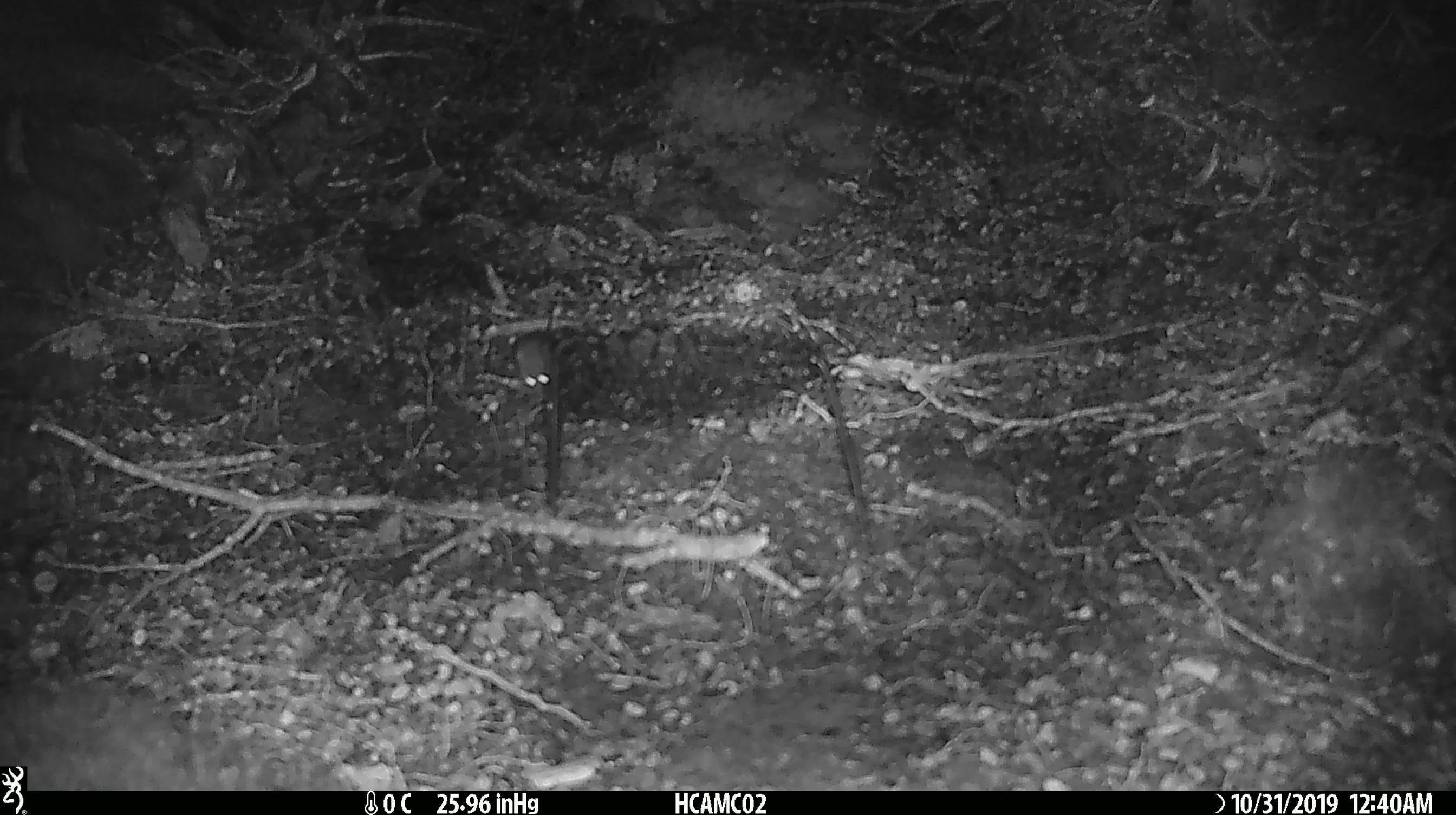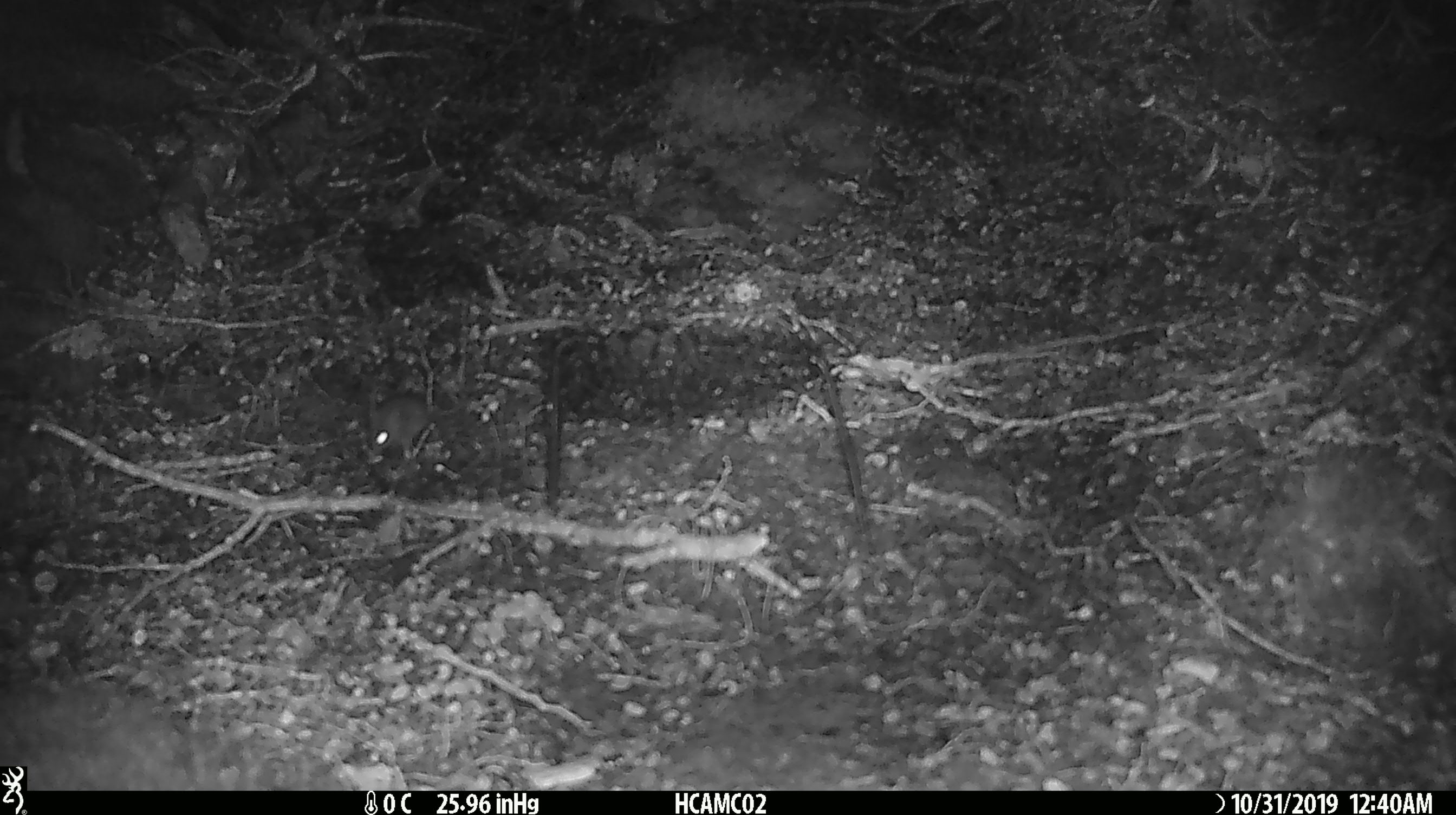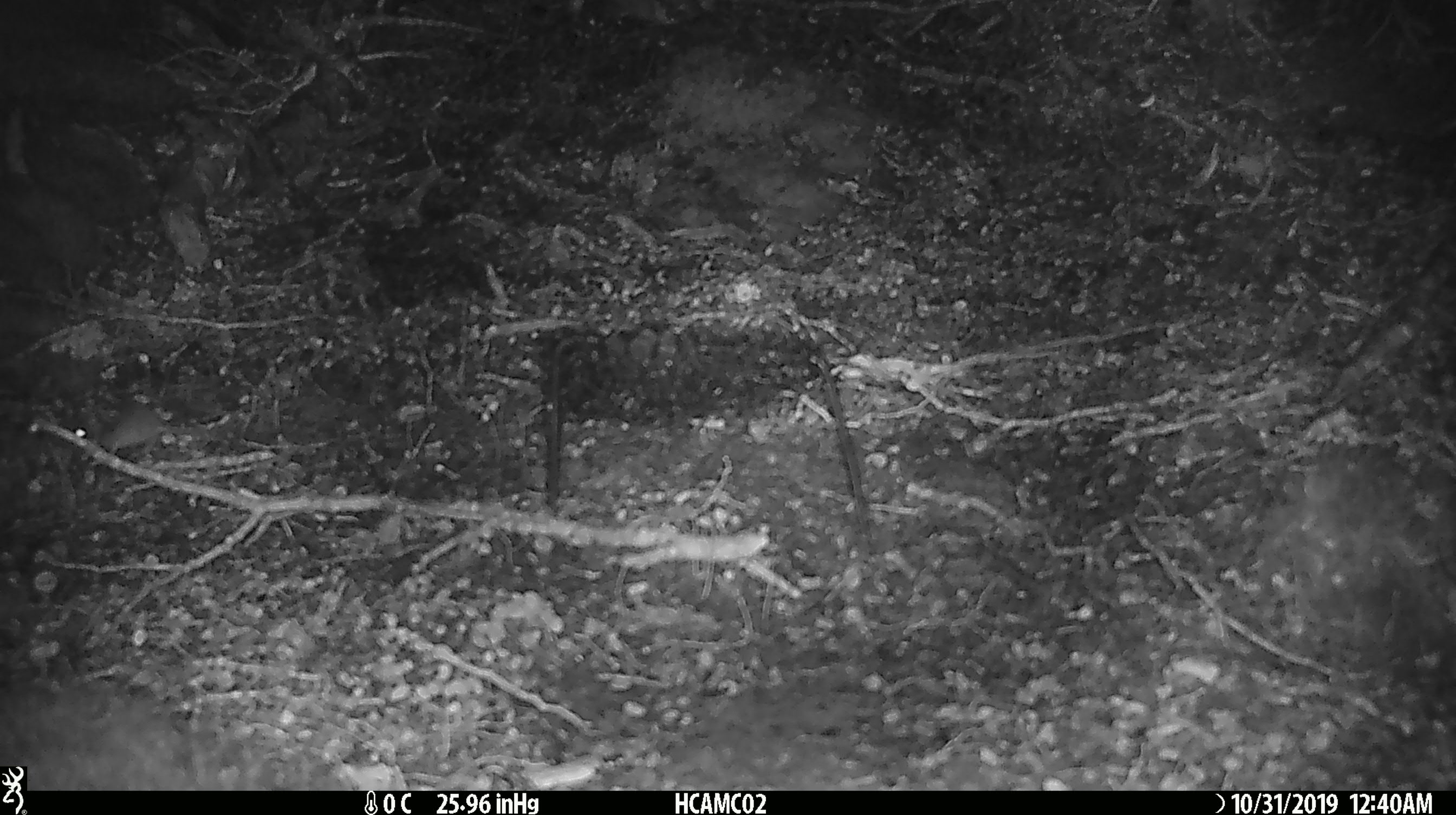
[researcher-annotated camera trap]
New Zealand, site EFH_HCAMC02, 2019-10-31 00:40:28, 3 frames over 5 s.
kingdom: Animalia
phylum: Chordata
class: Mammalia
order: Rodentia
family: Muridae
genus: Mus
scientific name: Mus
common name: mouse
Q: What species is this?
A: Mouse (Mus).